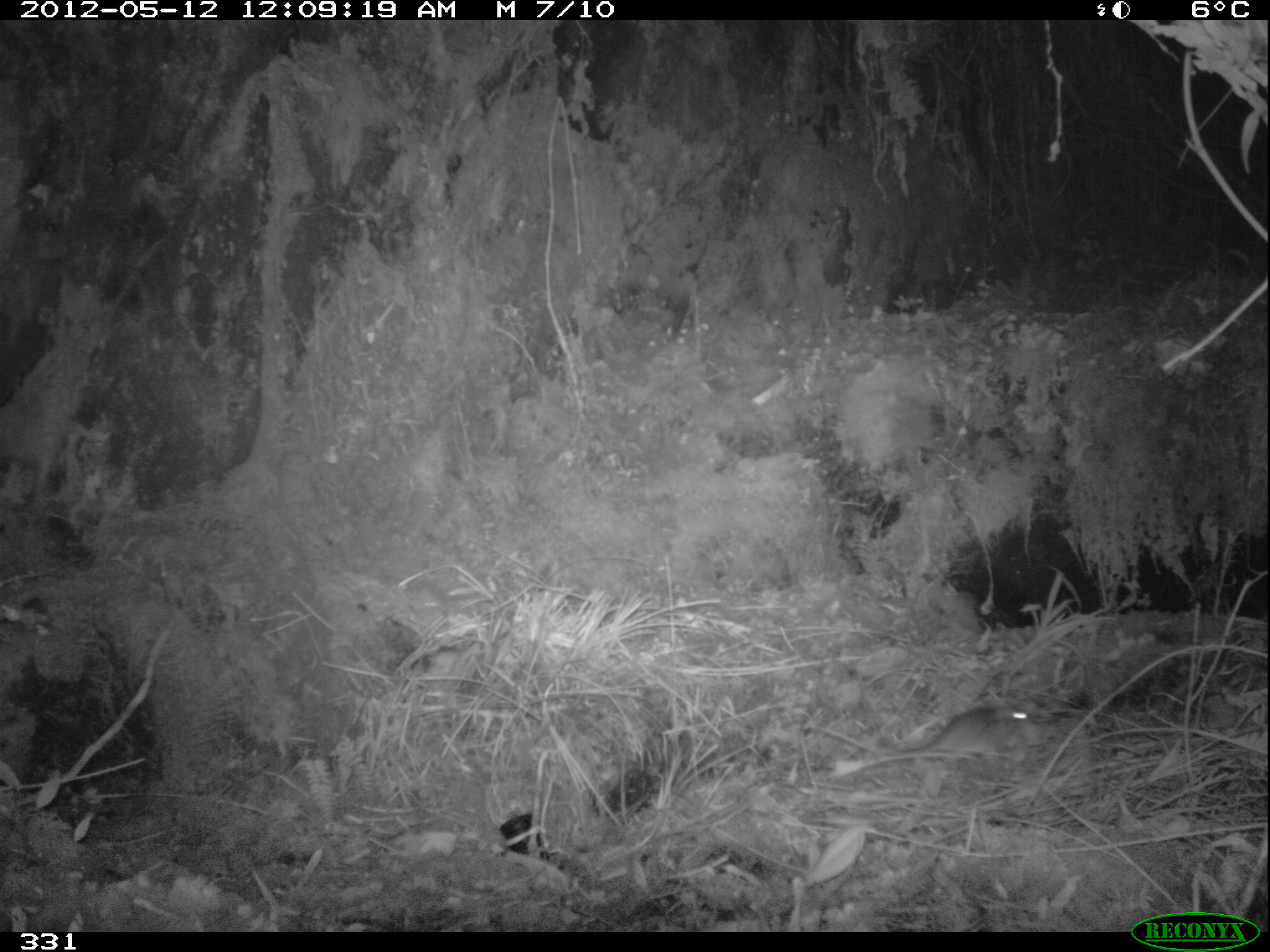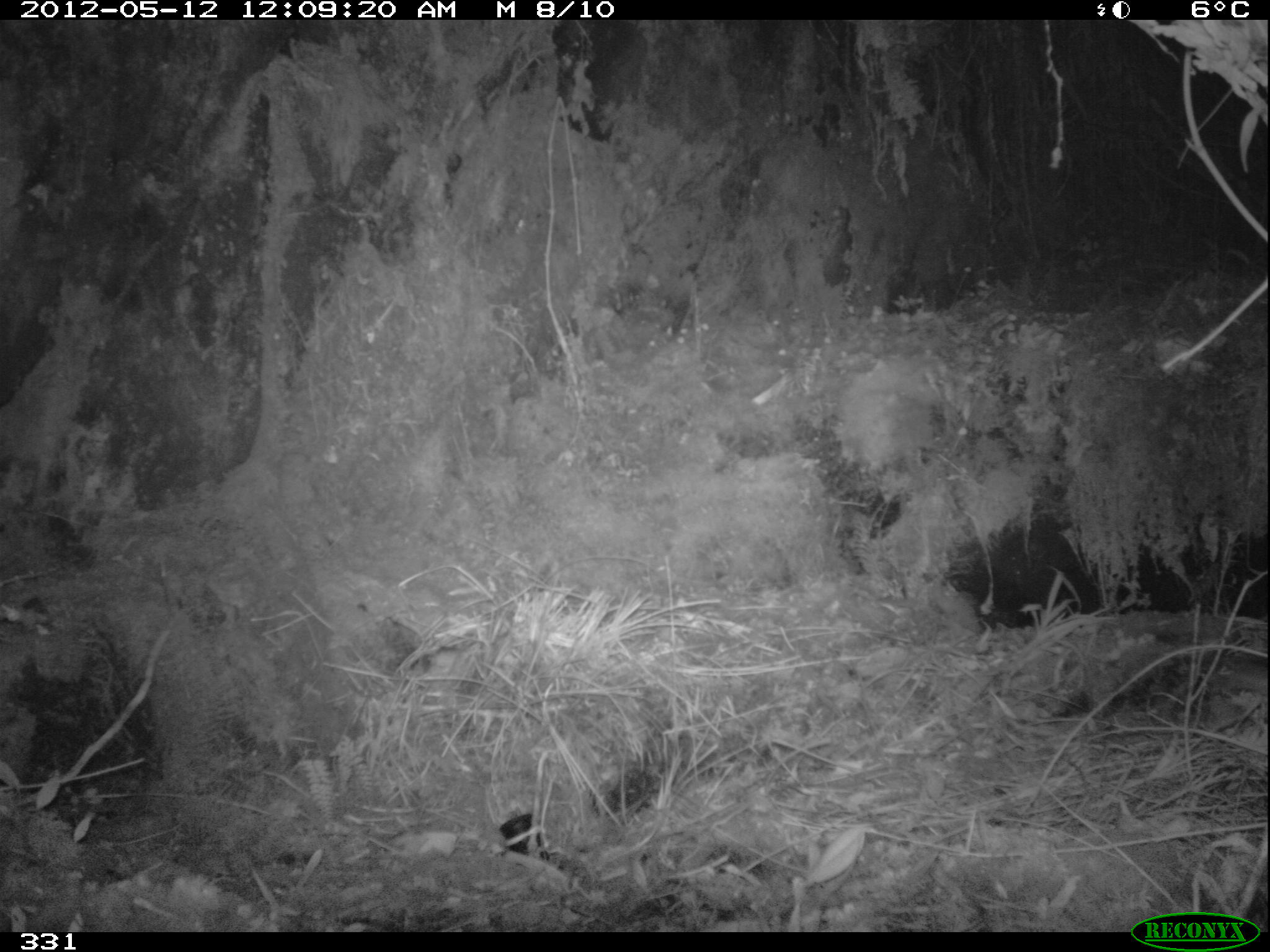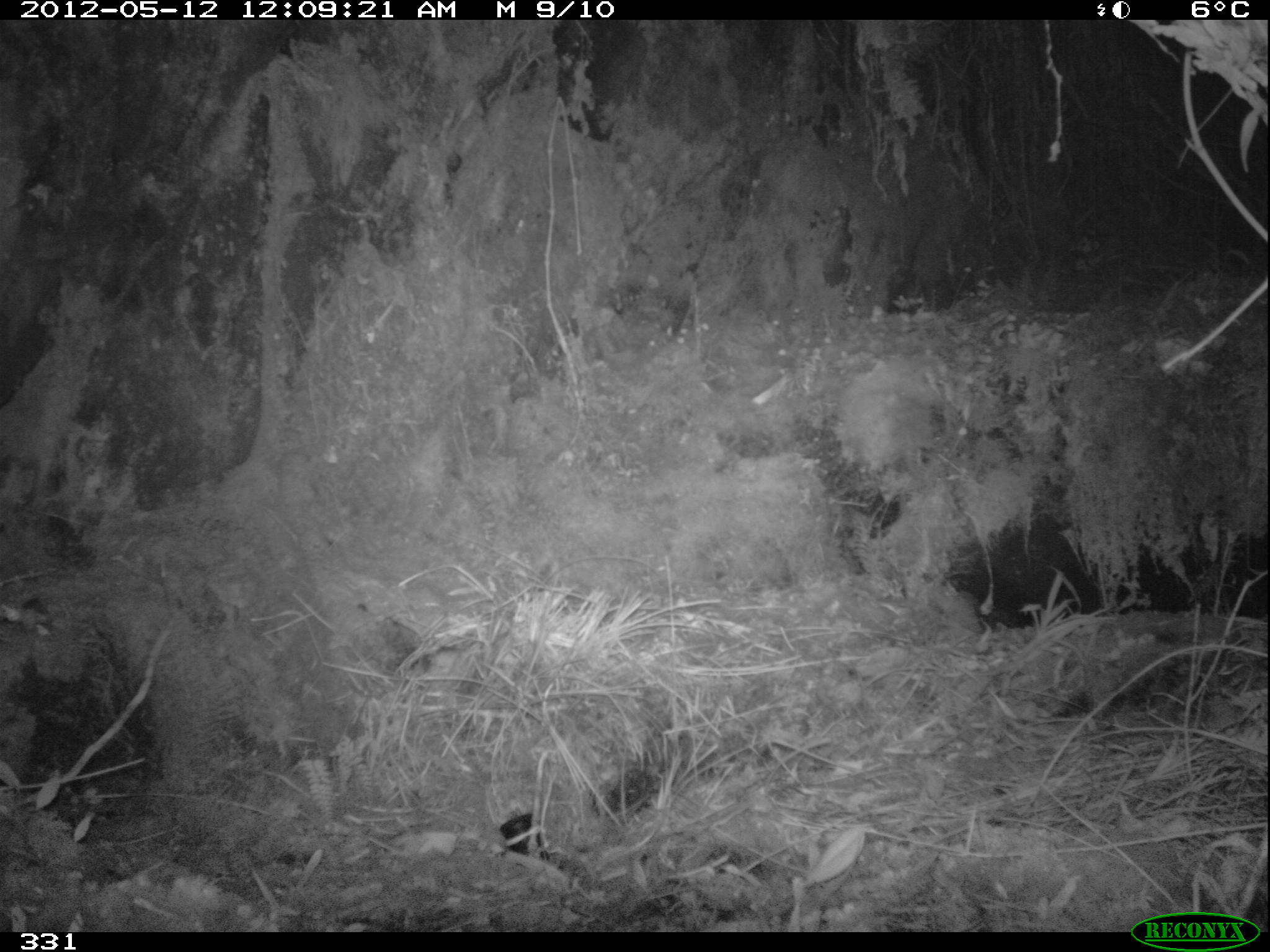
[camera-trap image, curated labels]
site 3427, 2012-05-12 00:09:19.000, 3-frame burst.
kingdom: Animalia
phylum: Chordata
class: Mammalia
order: Rodentia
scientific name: Rodentia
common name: rodents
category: unknown rodent